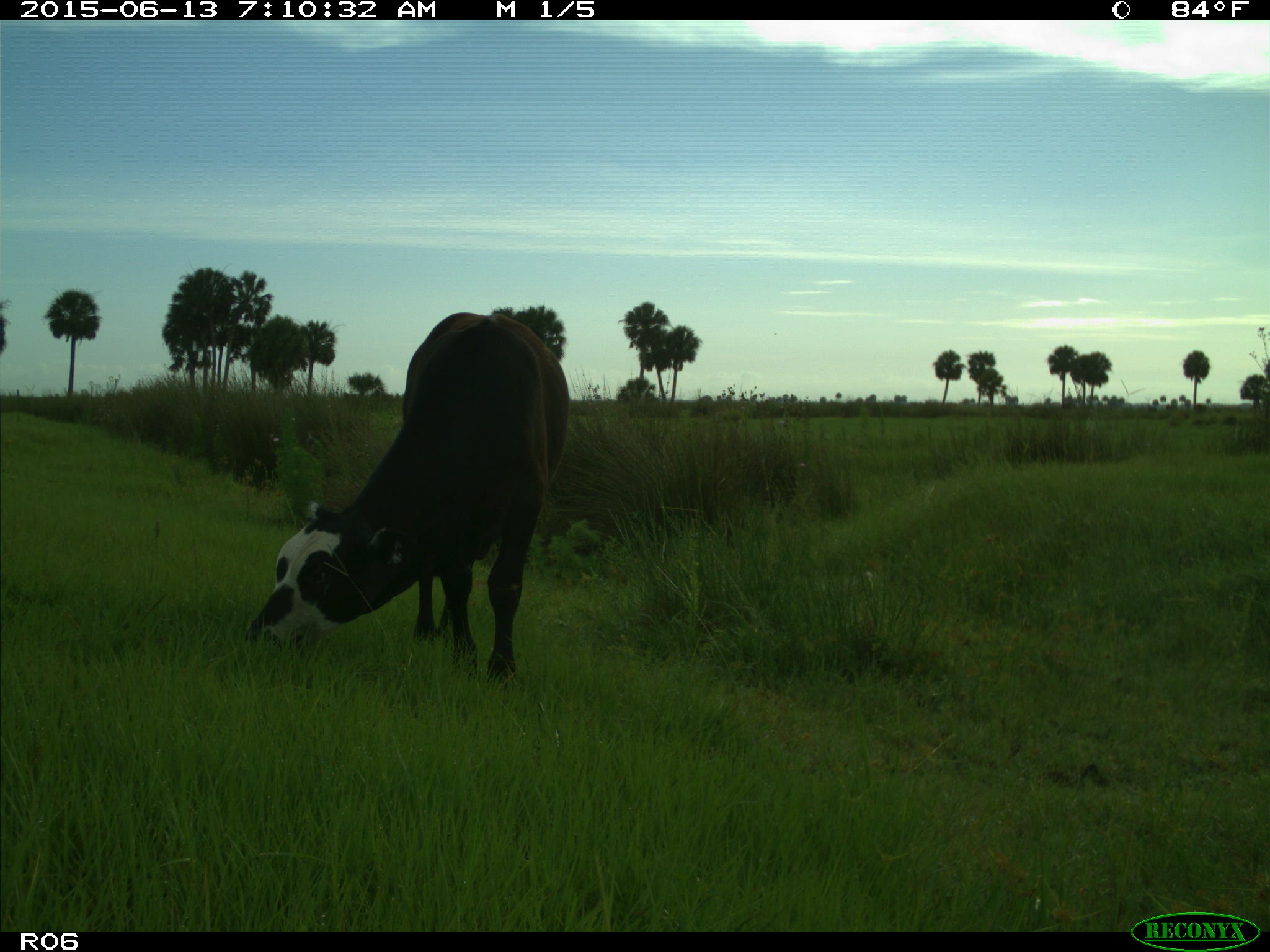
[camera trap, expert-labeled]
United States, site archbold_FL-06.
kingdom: Animalia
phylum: Chordata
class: Mammalia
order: Artiodactyla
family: Bovidae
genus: Bos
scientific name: Bos taurus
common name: domestic cow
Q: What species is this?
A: Bos taurus (domestic cow).